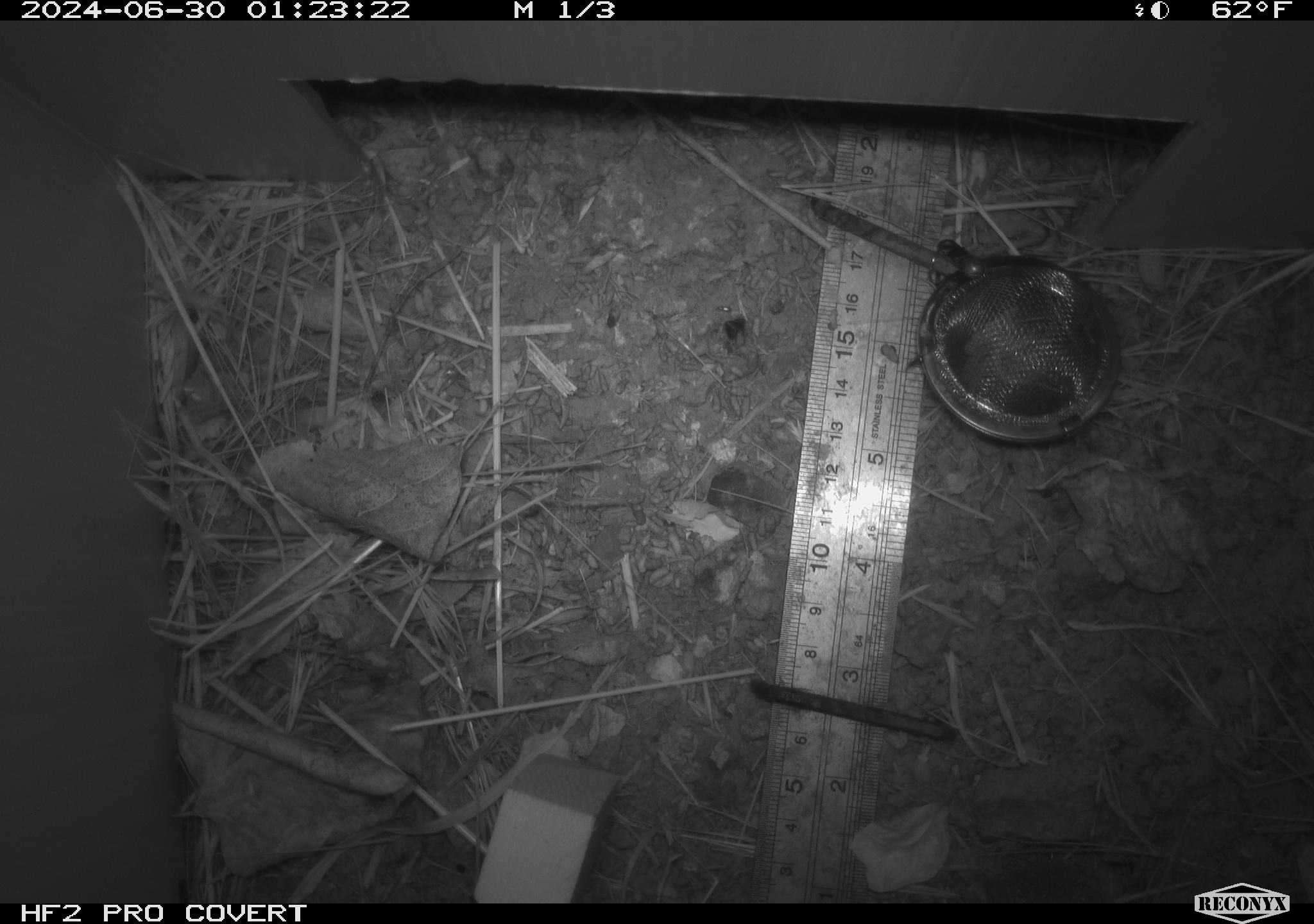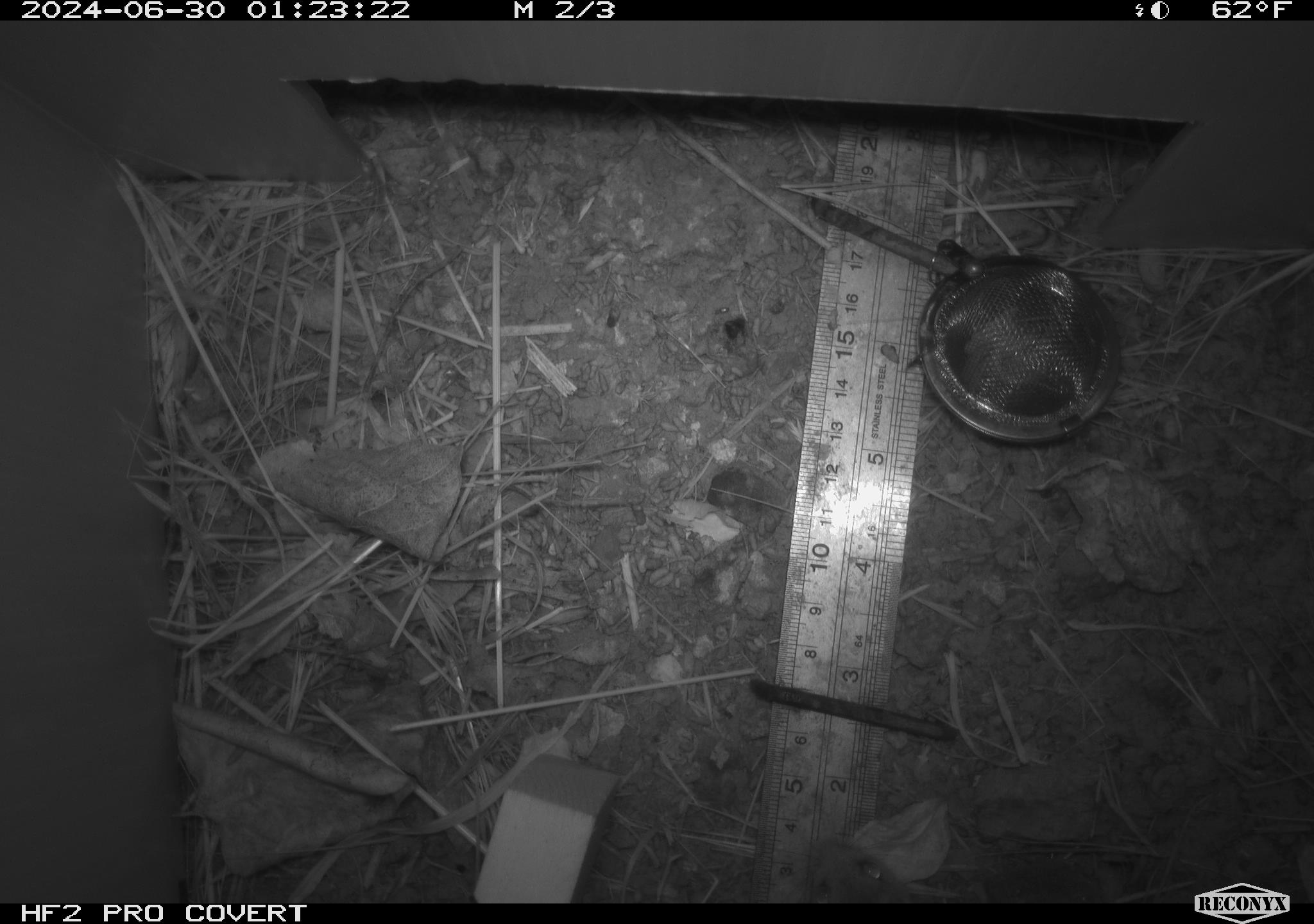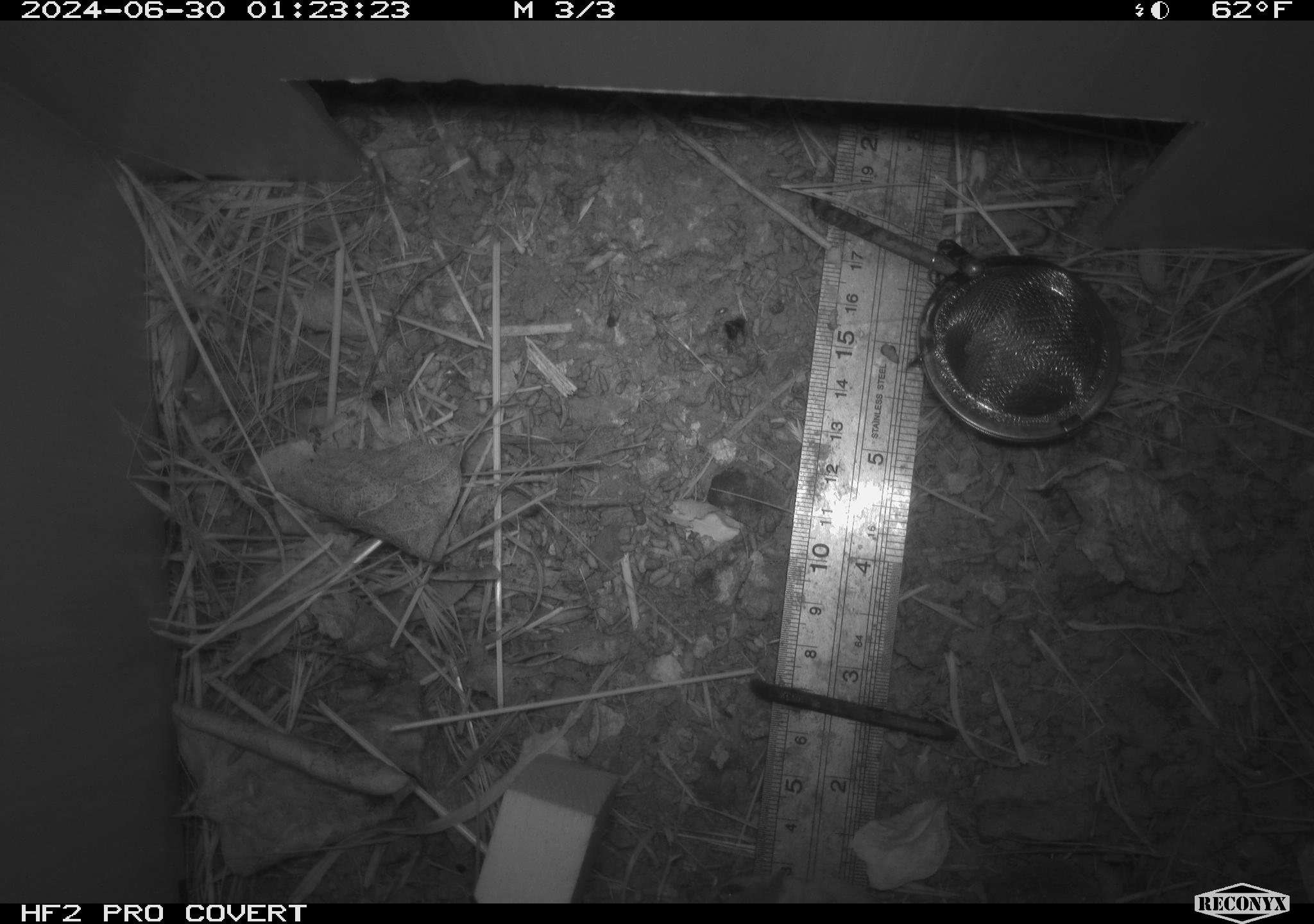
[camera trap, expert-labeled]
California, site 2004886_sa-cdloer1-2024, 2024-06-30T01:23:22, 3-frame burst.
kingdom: Animalia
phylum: Chordata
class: Mammalia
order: Rodentia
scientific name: Rodentia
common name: mouse species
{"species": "mouse species (Rodentia)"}